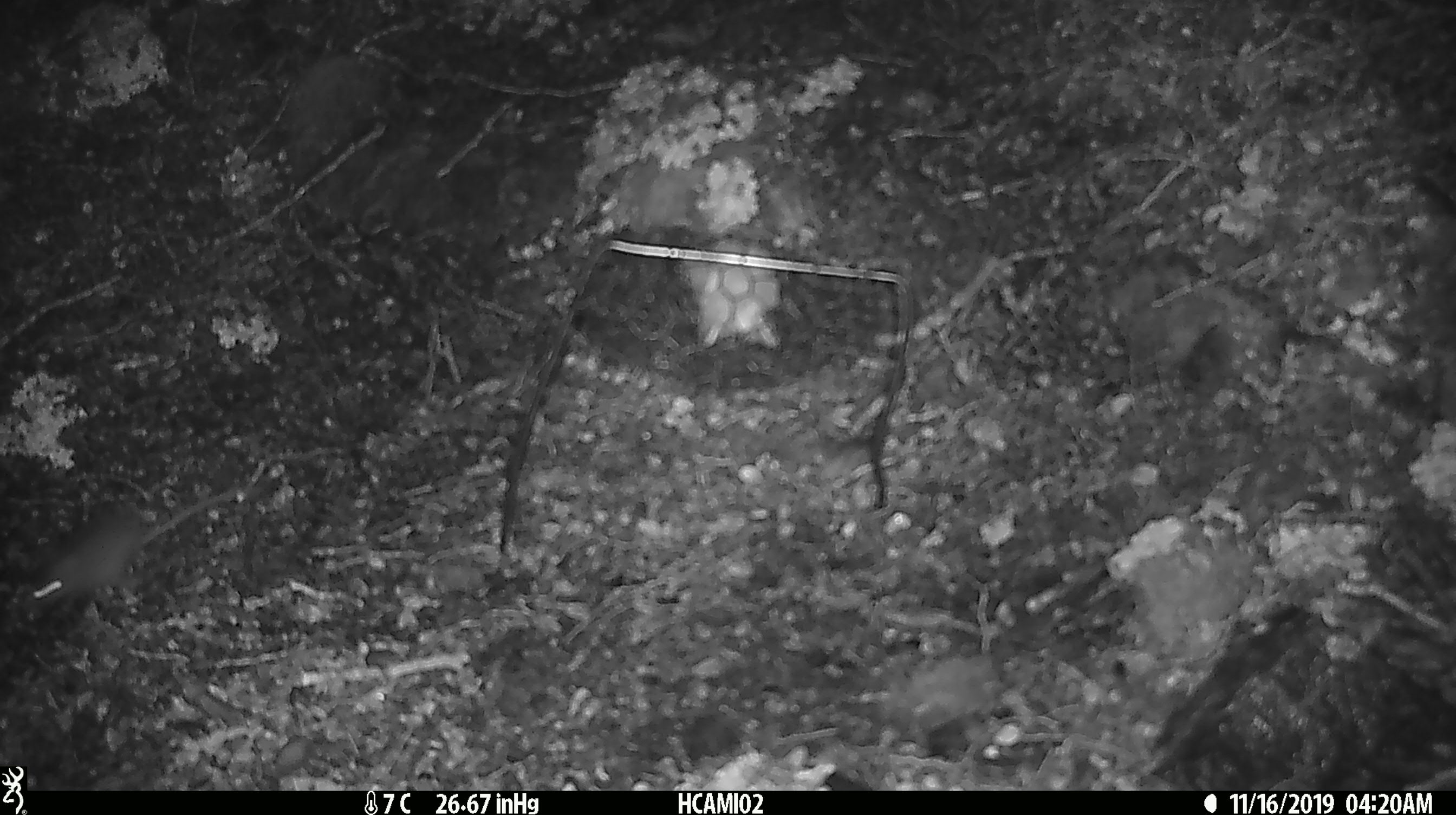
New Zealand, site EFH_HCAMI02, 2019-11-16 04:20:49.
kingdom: Animalia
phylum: Chordata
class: Mammalia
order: Rodentia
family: Muridae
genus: Mus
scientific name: Mus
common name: mouse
Mouse (Mus).